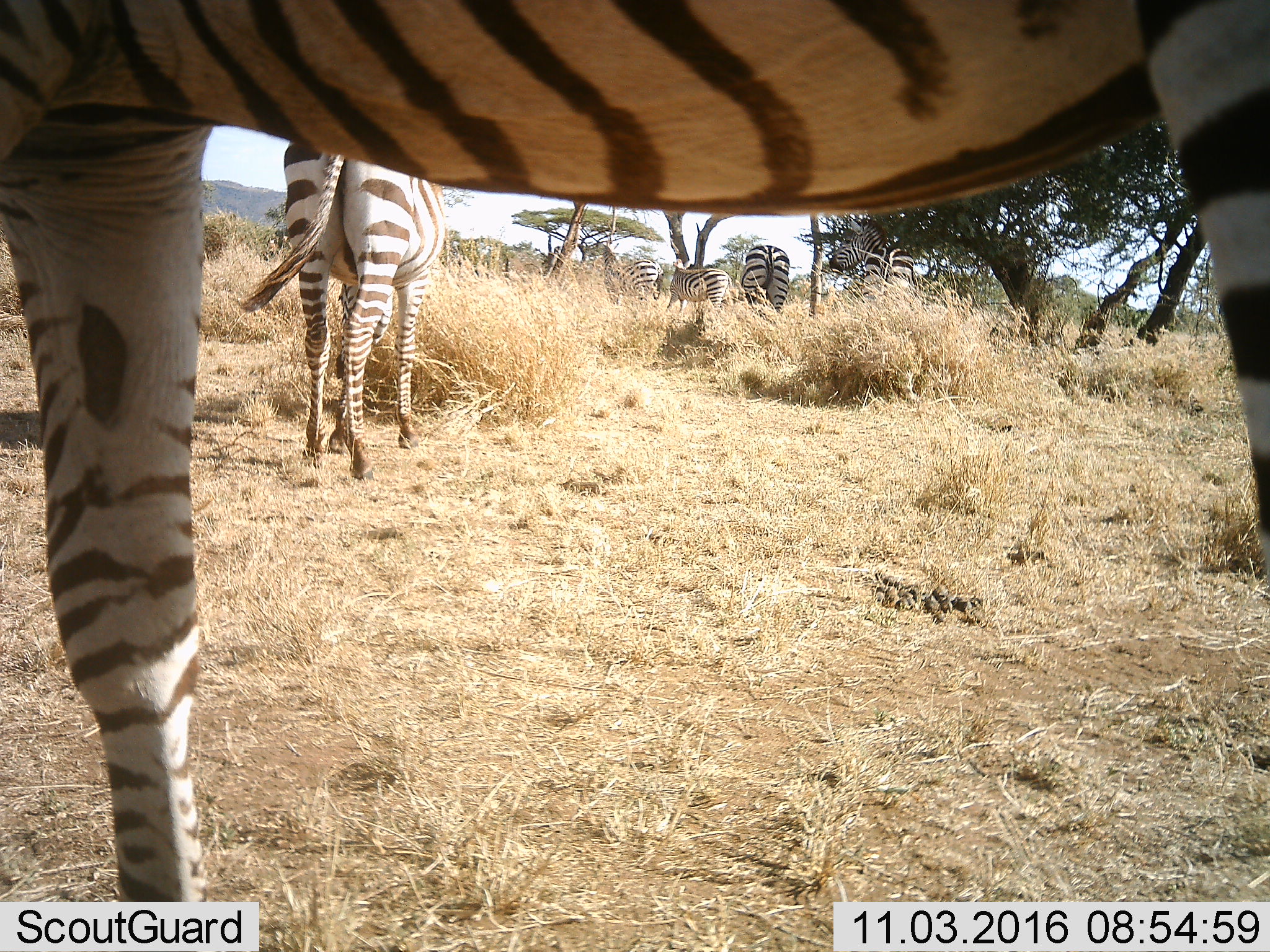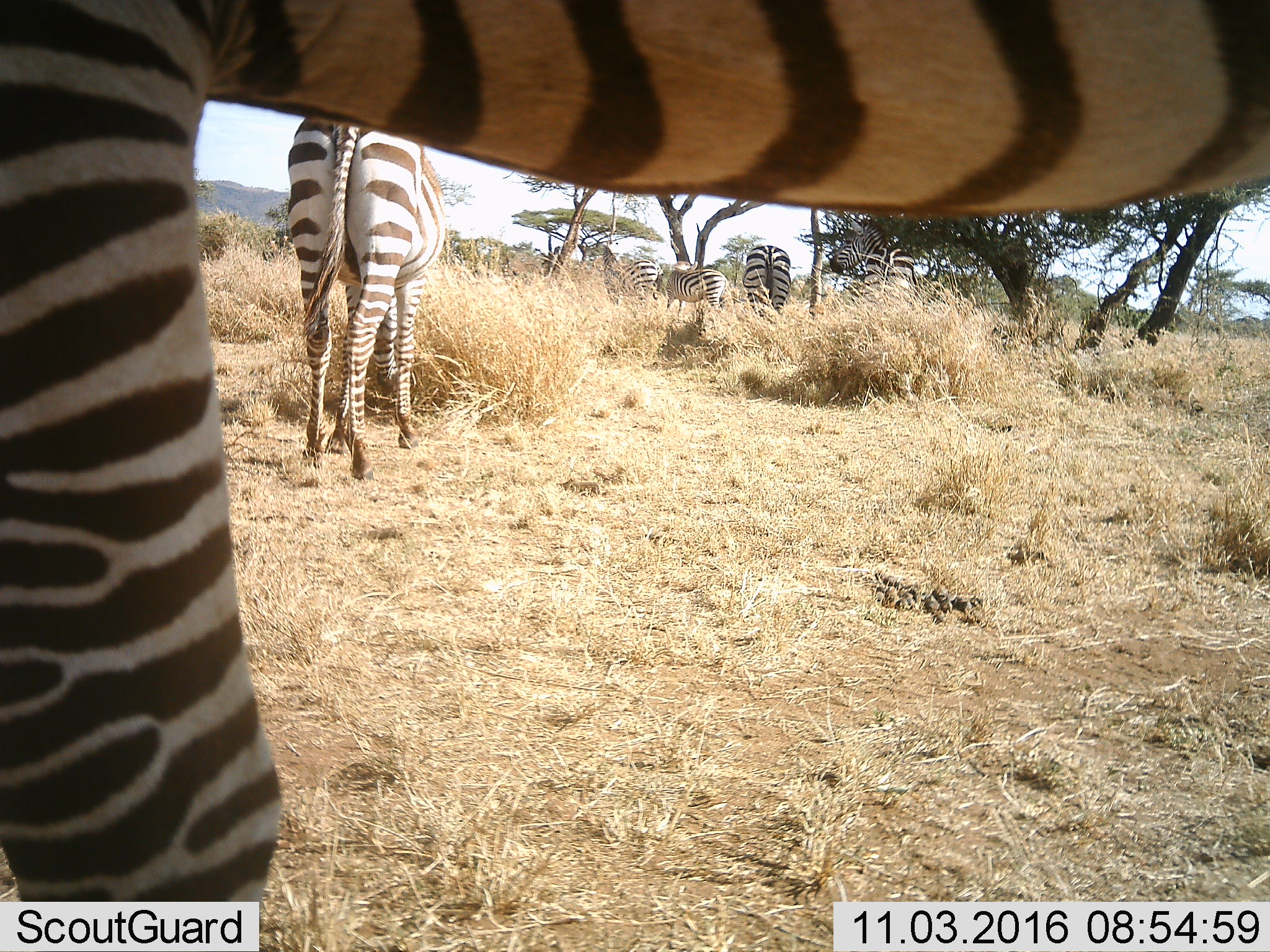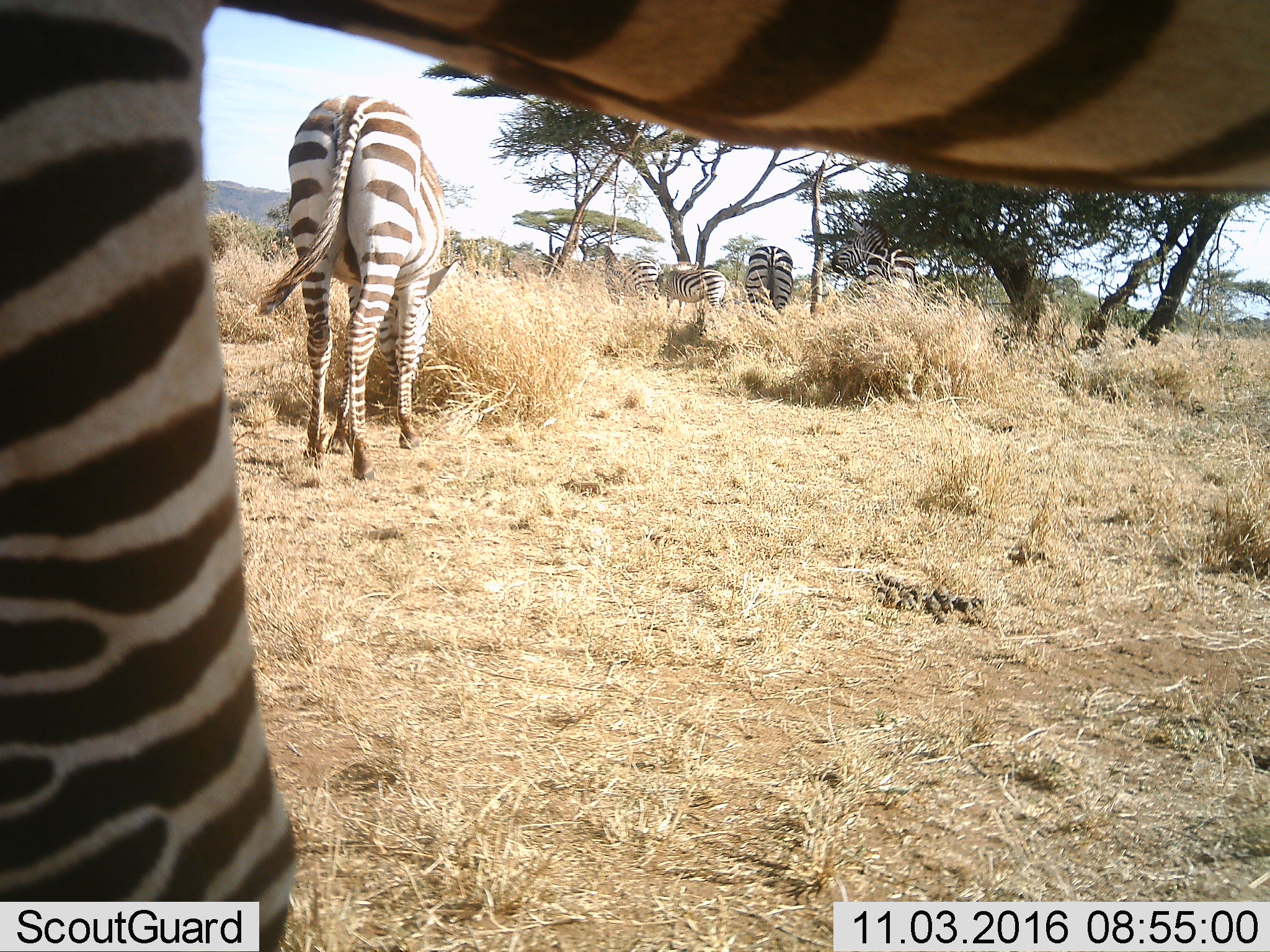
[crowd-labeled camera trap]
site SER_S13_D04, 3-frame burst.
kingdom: Animalia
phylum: Chordata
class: Mammalia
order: Perissodactyla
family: Equidae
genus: Equus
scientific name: Equus quagga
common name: plains zebra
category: zebraplains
Zebraplains (plains zebra) (Equus quagga), count 6. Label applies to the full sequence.